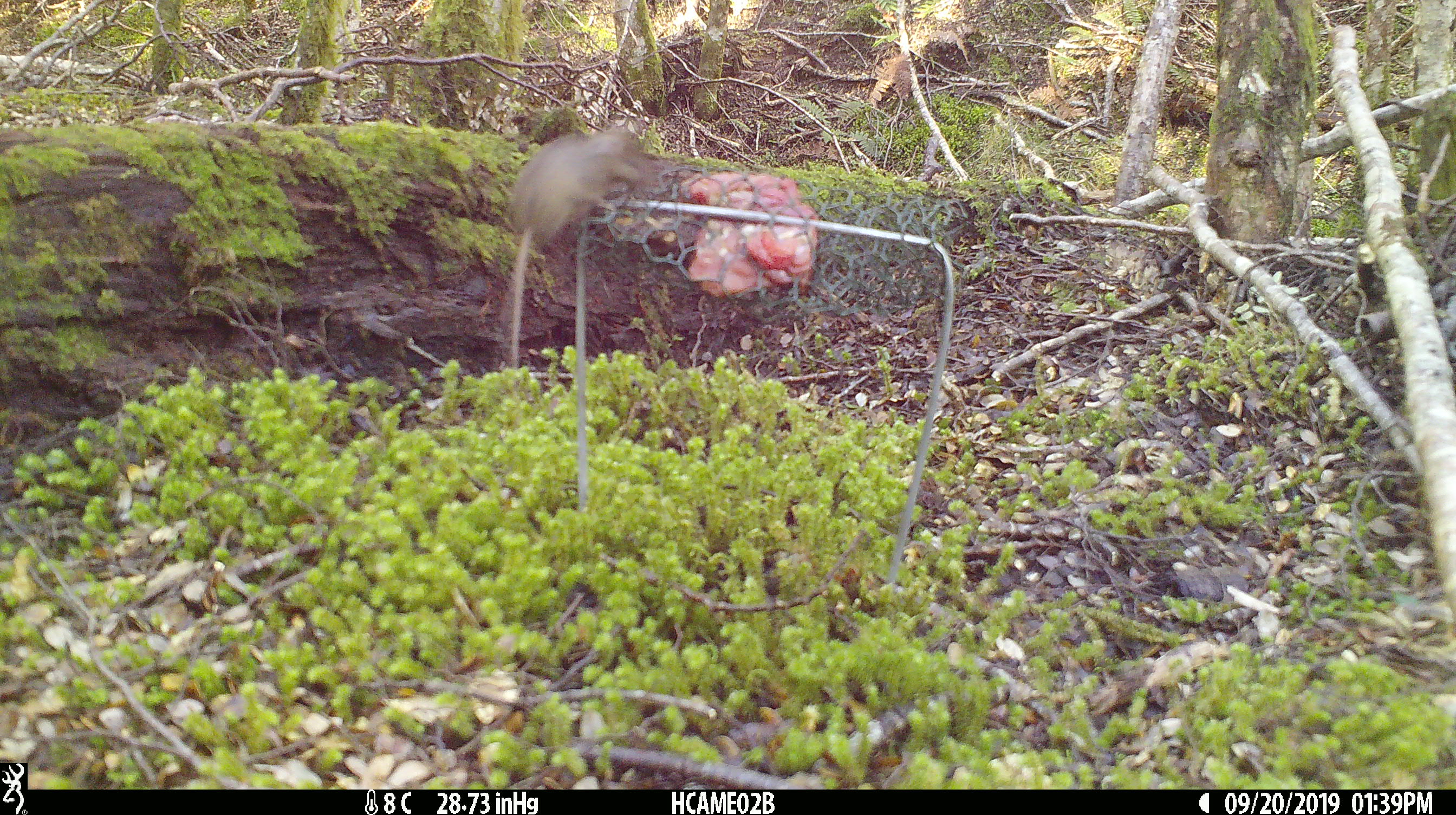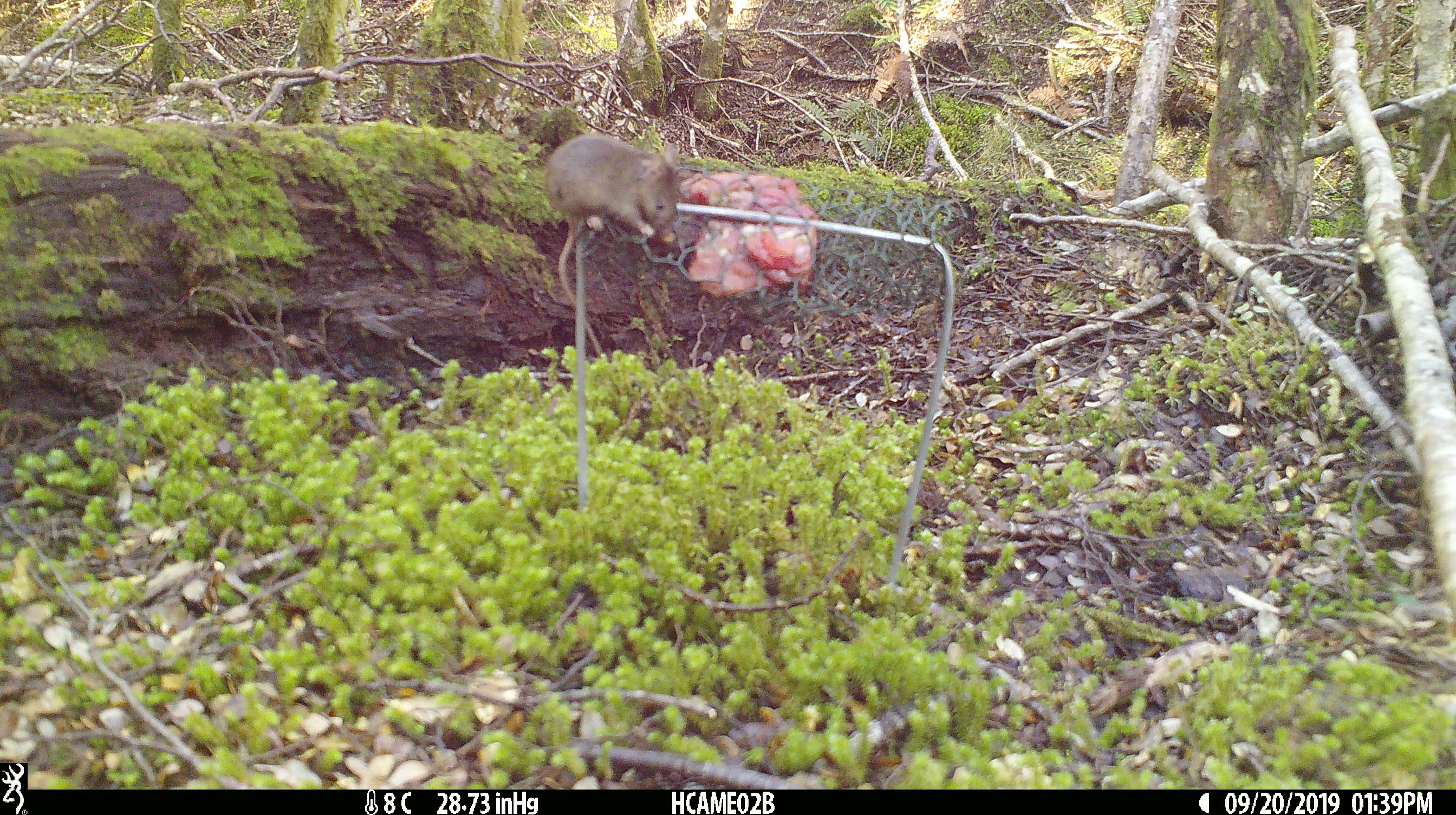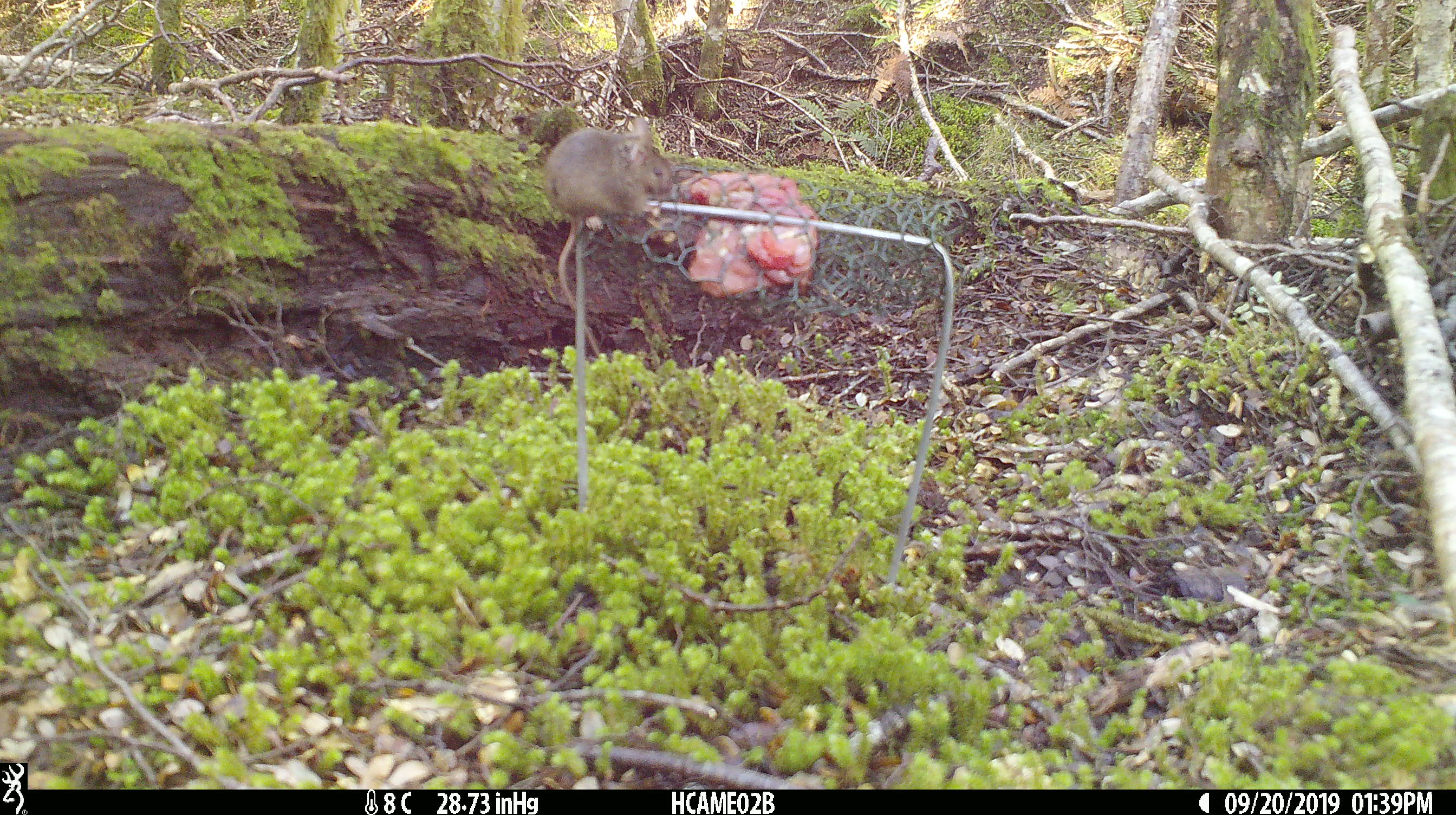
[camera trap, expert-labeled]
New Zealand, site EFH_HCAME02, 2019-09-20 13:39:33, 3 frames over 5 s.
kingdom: Animalia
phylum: Chordata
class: Mammalia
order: Rodentia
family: Muridae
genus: Mus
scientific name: Mus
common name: mouse